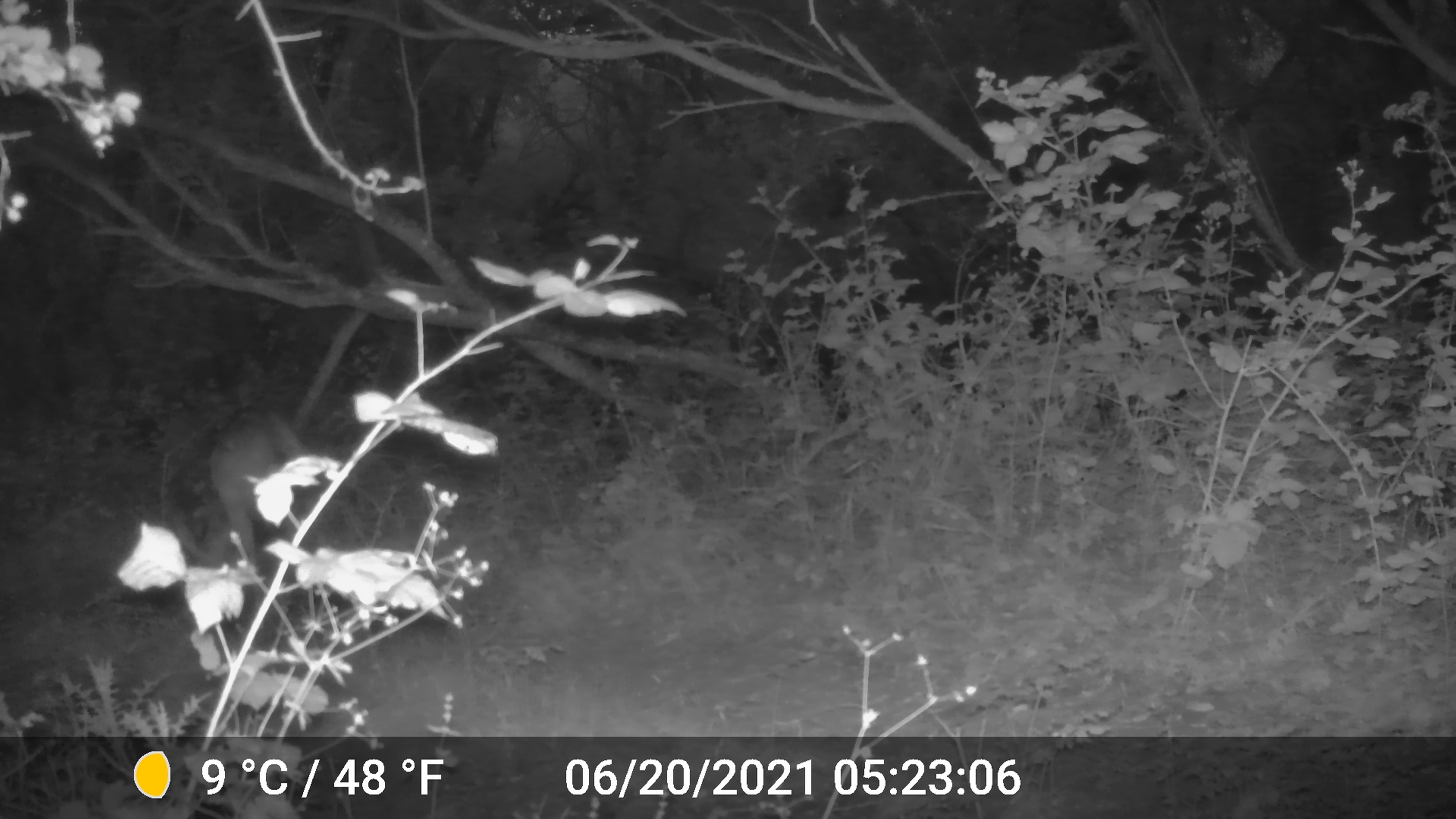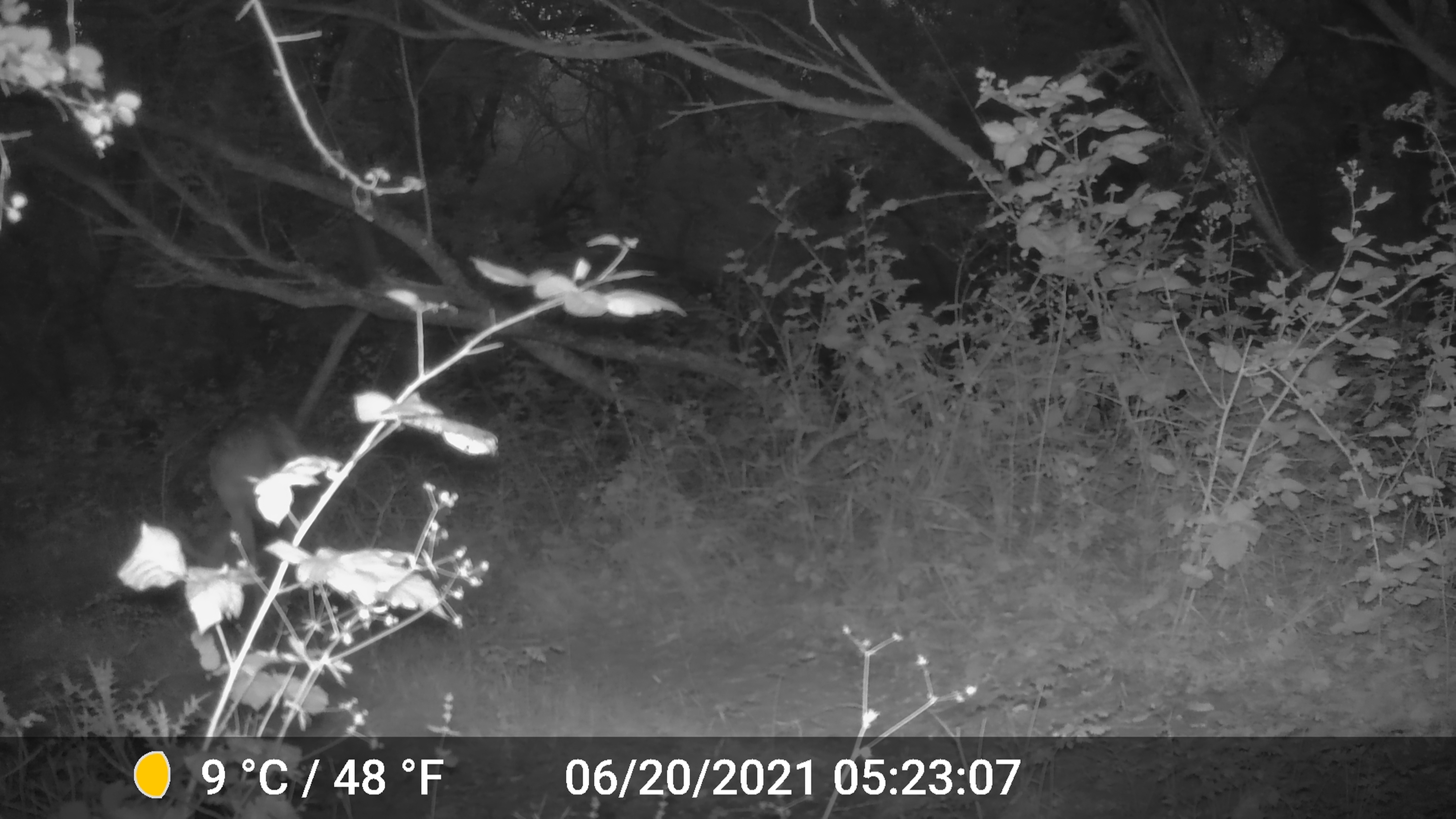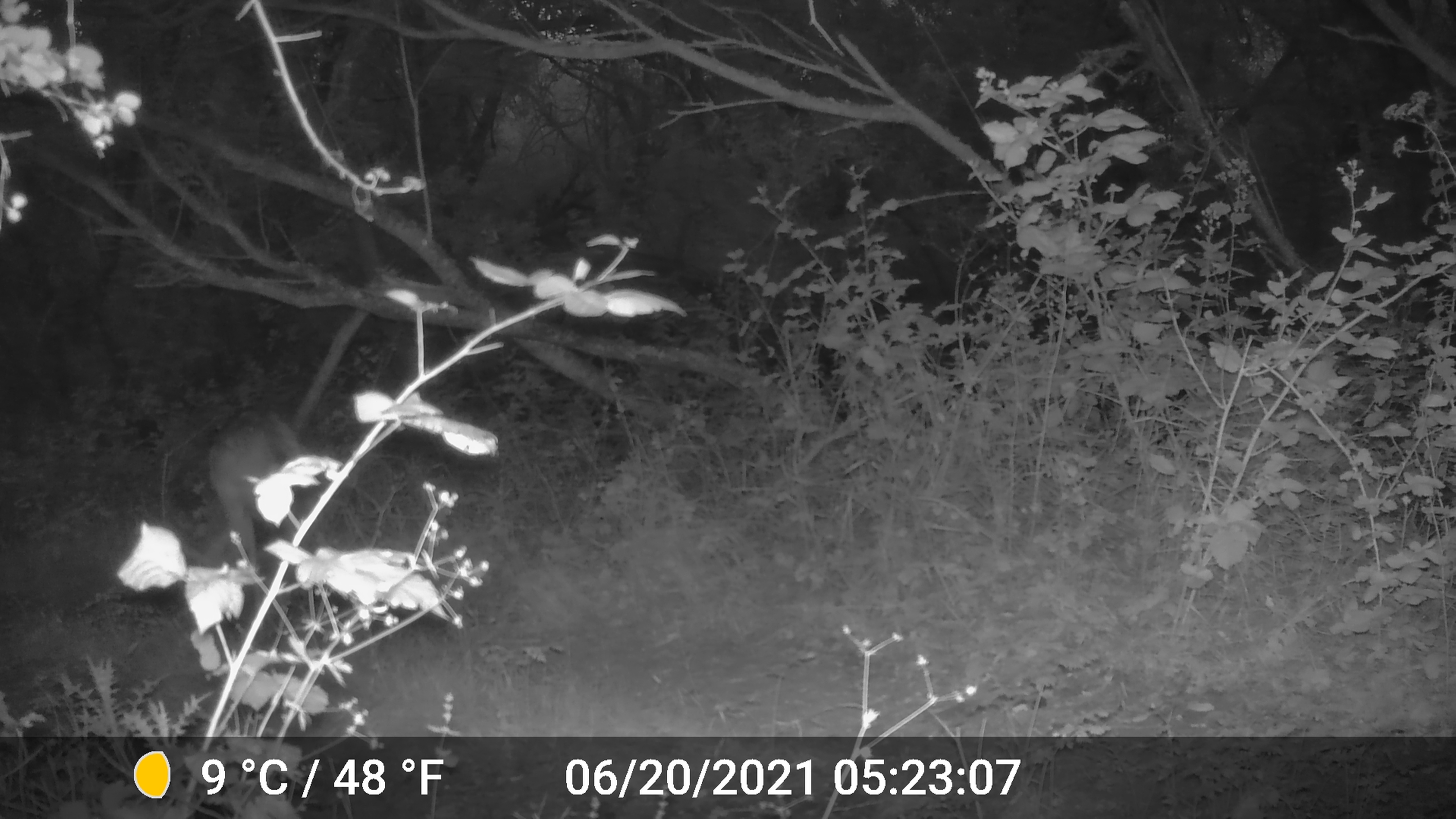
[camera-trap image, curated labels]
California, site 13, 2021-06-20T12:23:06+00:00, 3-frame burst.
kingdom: Animalia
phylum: Chordata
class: Mammalia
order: Artiodactyla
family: Cervidae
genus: Odocoileus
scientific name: Odocoileus hemionus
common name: mule deer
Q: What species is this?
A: Mule deer (Odocoileus hemionus).